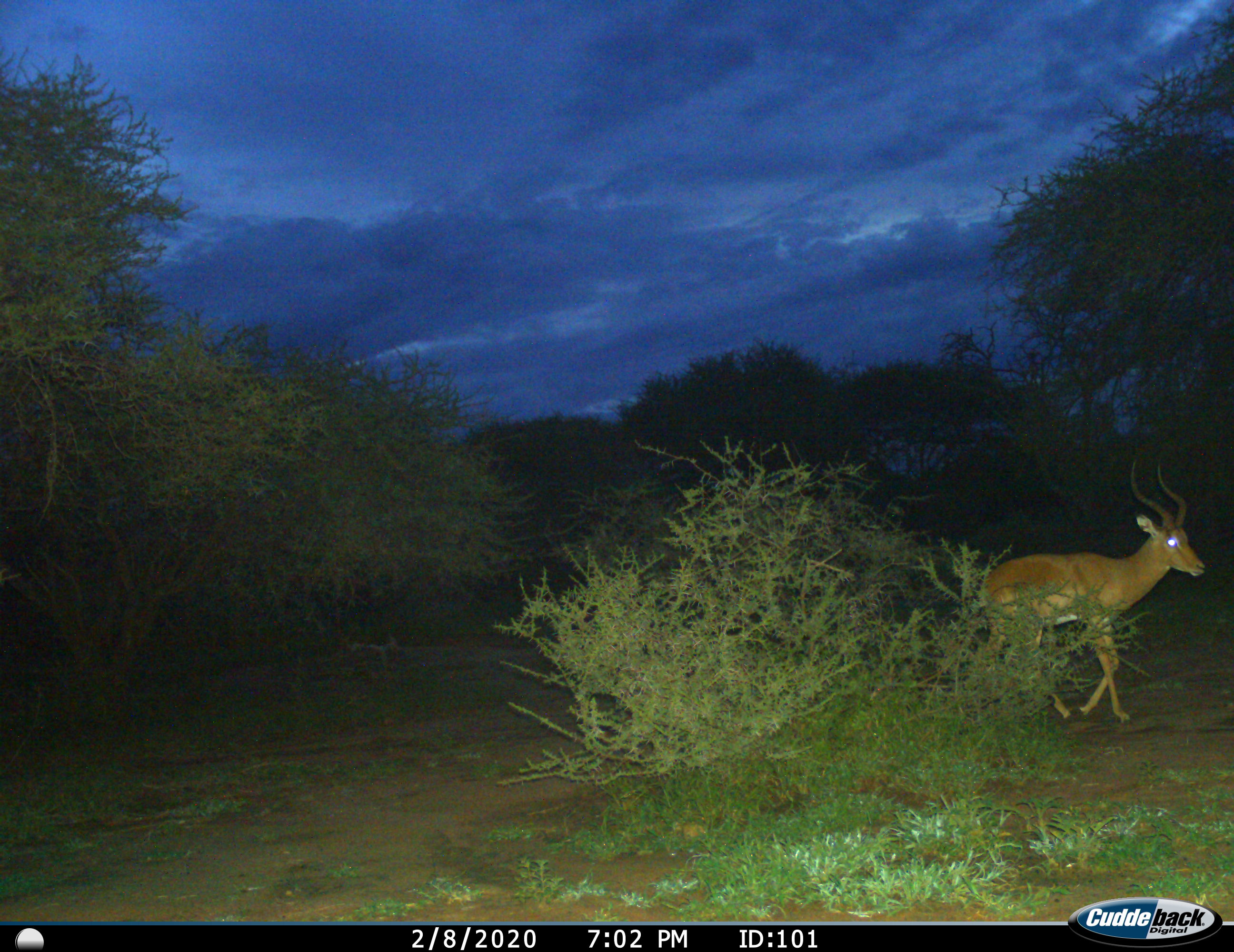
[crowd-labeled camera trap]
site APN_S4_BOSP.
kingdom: Animalia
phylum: Chordata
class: Mammalia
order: Artiodactyla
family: Bovidae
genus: Aepyceros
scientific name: Aepyceros melampus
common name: impala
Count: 1.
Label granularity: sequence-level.